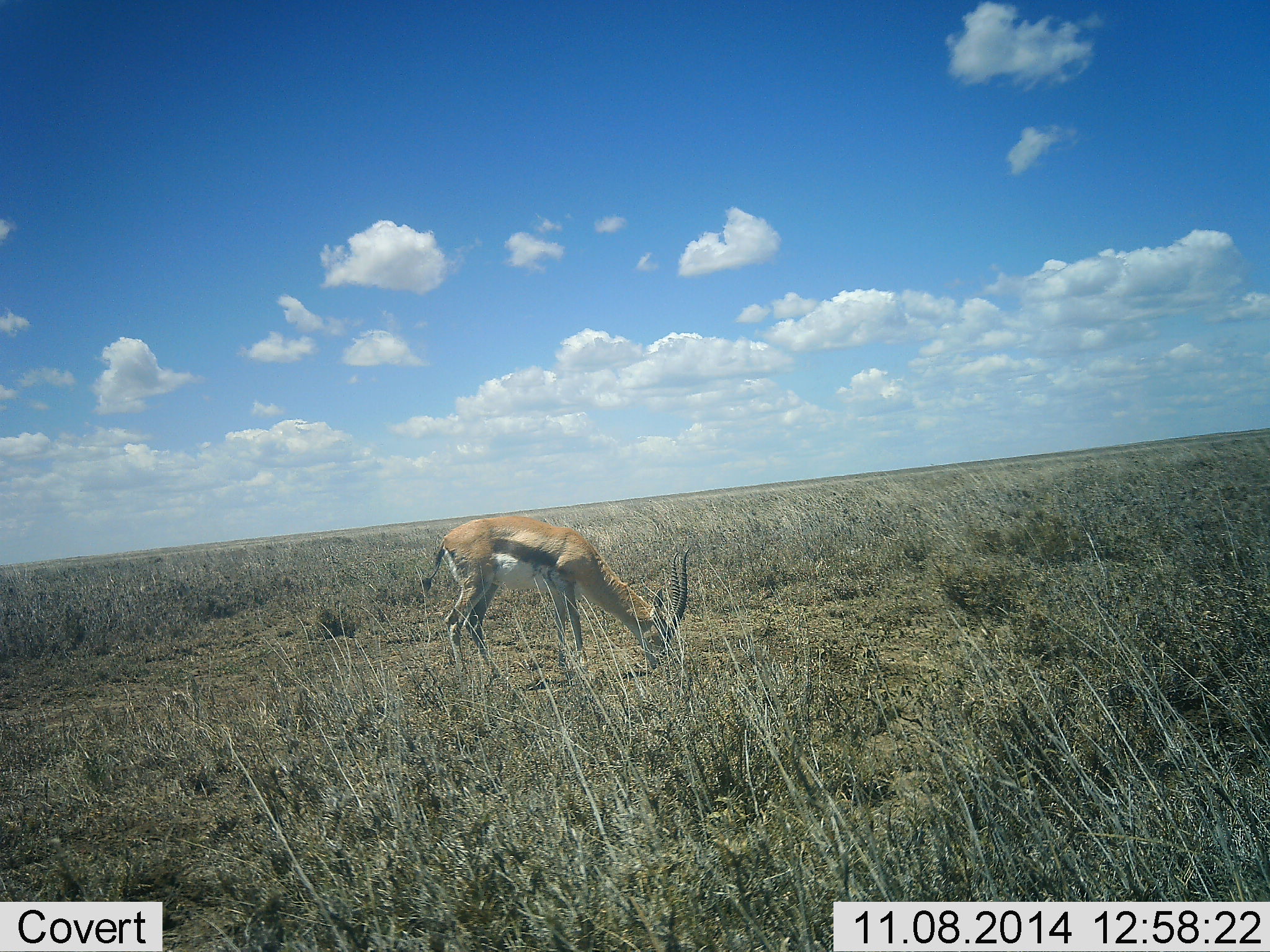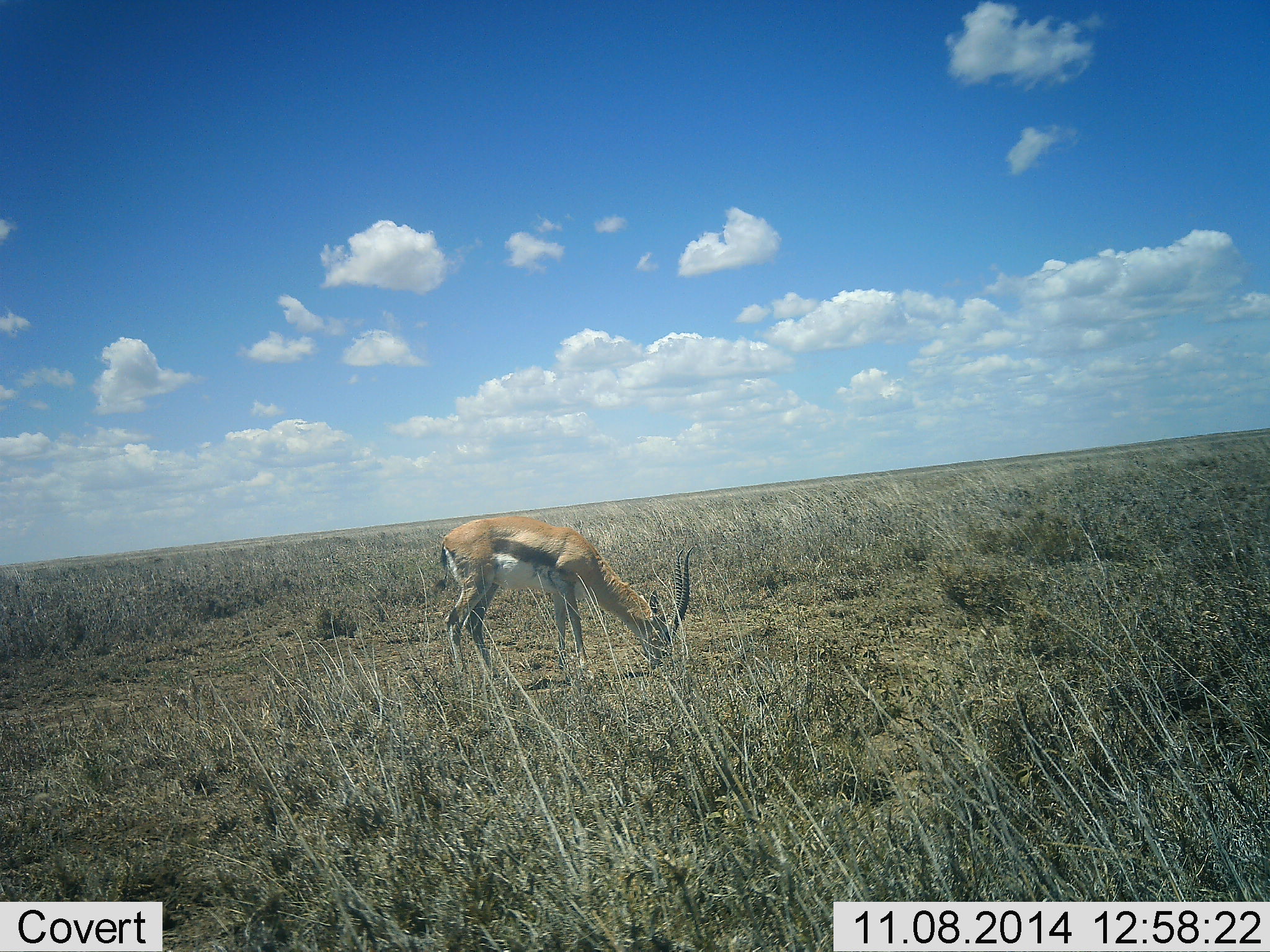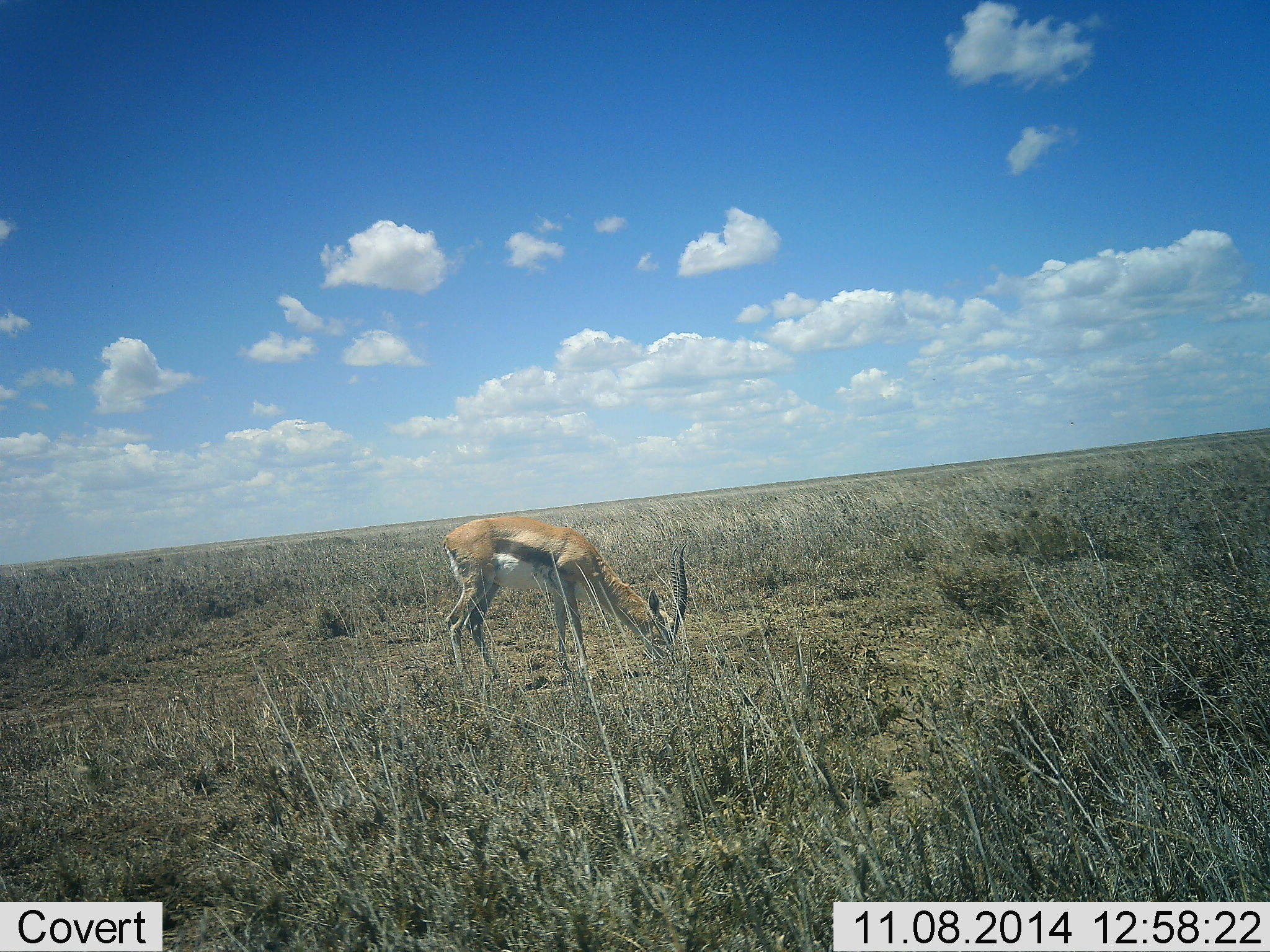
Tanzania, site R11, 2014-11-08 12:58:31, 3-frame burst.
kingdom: Animalia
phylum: Chordata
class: Mammalia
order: Artiodactyla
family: Bovidae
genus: Eudorcas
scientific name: Eudorcas thomsonii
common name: thomson's gazelle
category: gazellethomsons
Gazellethomsons (thomson's gazelle) (Eudorcas thomsonii), count 1. Behavior (volunteer vote fractions): standing 0%, resting 0%, moving 0%, interacting 0%. Young present (vote fraction): 0%. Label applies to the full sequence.